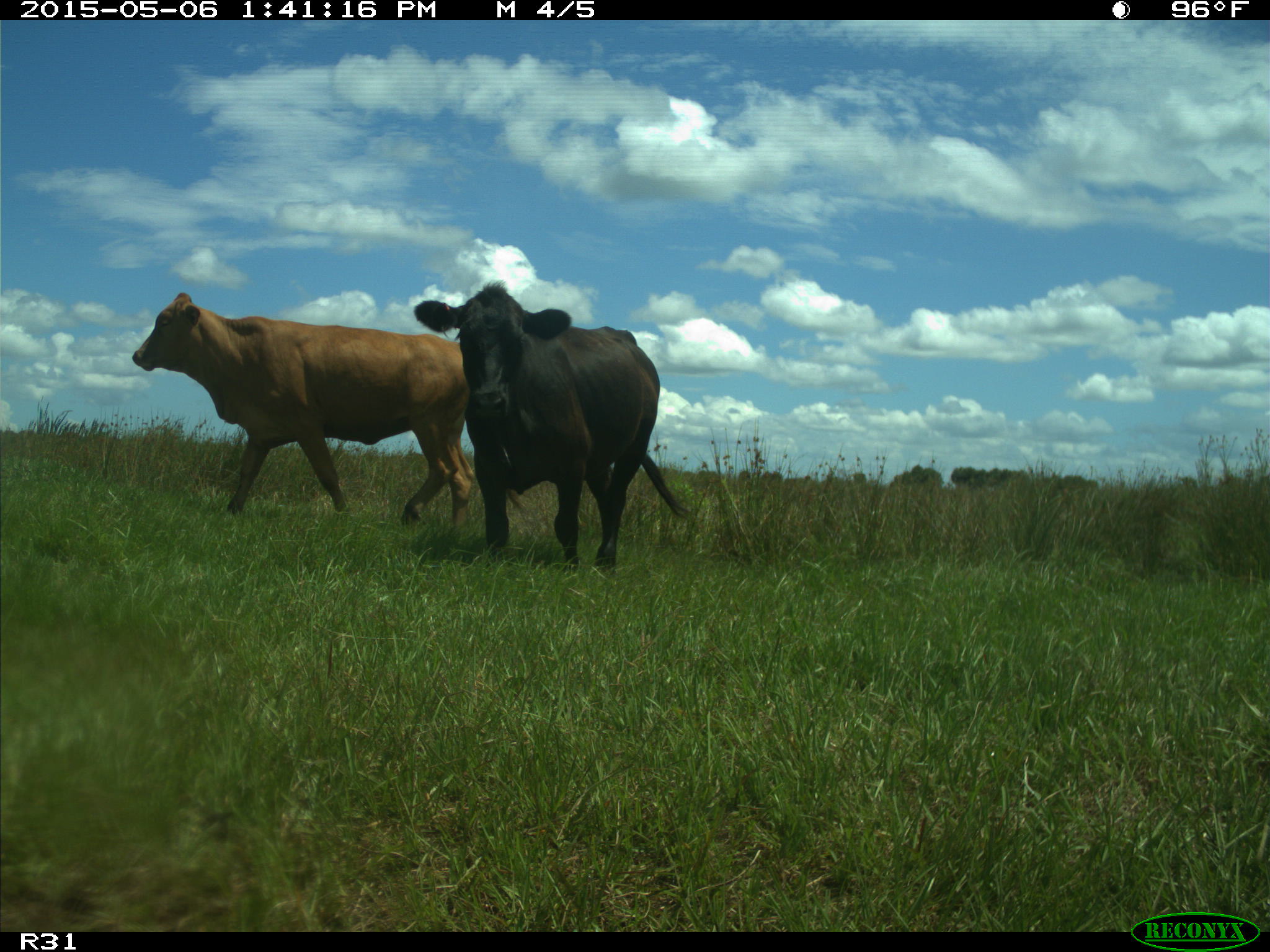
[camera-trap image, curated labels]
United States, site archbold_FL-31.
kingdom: Animalia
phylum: Chordata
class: Mammalia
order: Artiodactyla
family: Bovidae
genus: Bos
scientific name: Bos taurus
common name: domestic cow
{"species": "Bos taurus (domestic cow)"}